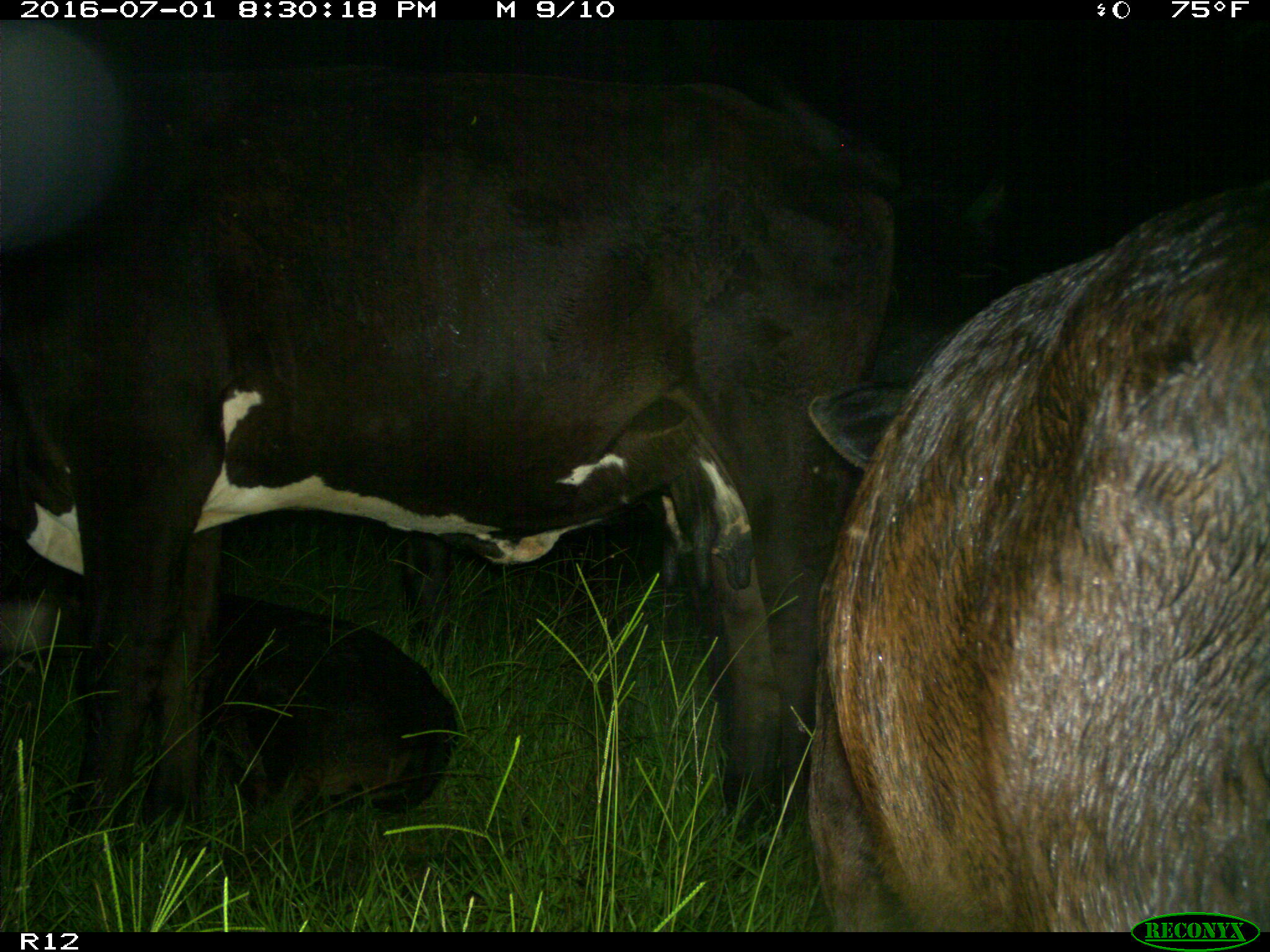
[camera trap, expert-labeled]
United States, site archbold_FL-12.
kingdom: Animalia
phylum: Chordata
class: Mammalia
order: Artiodactyla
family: Bovidae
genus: Bos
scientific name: Bos taurus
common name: domestic cow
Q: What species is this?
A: Bos taurus (domestic cow).